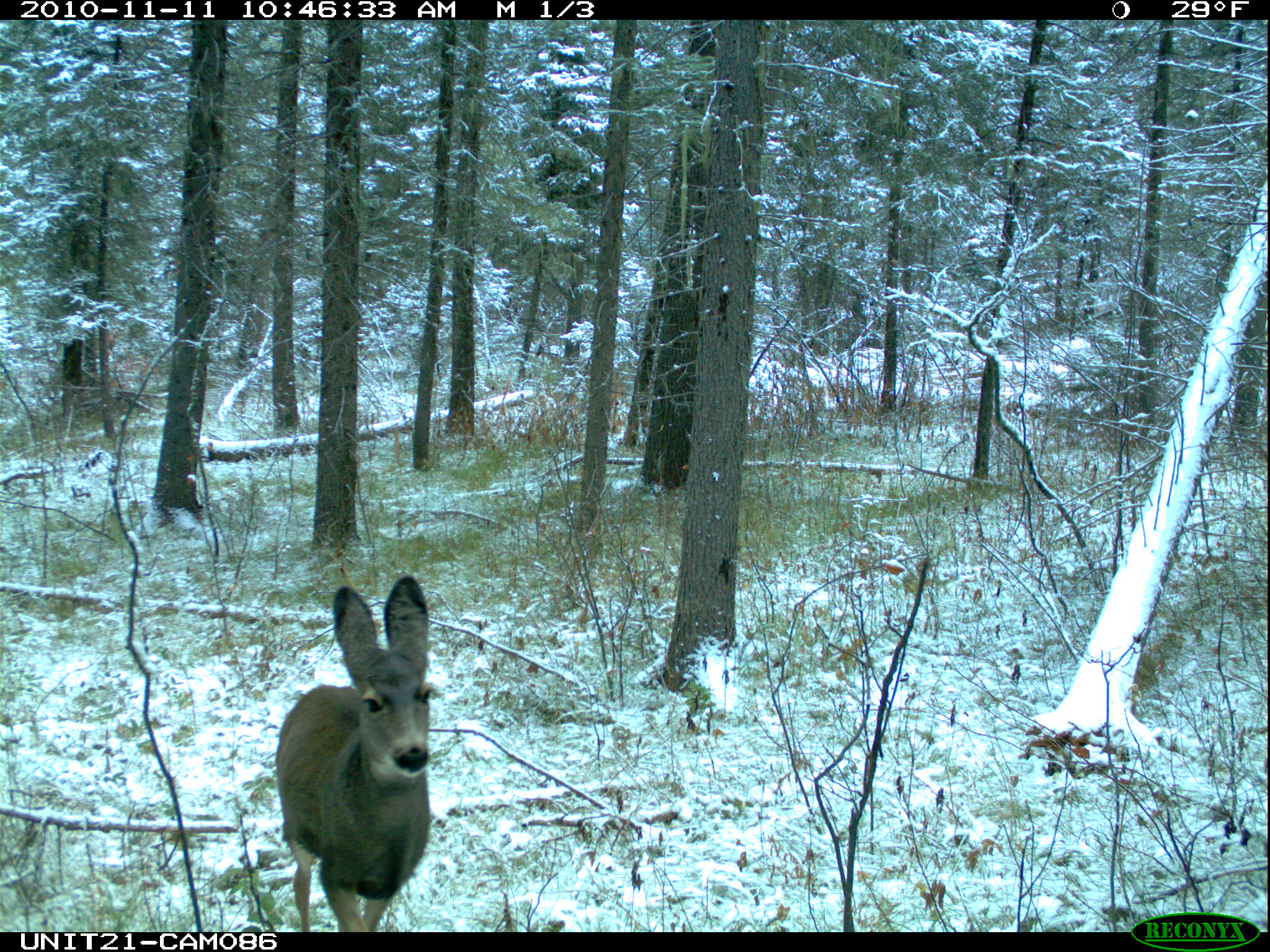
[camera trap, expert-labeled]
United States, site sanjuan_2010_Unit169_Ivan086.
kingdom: Animalia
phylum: Chordata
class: Mammalia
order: Artiodactyla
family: Cervidae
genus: Odocoileus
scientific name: Odocoileus hemionus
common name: mule deer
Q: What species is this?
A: Odocoileus hemionus (mule deer).